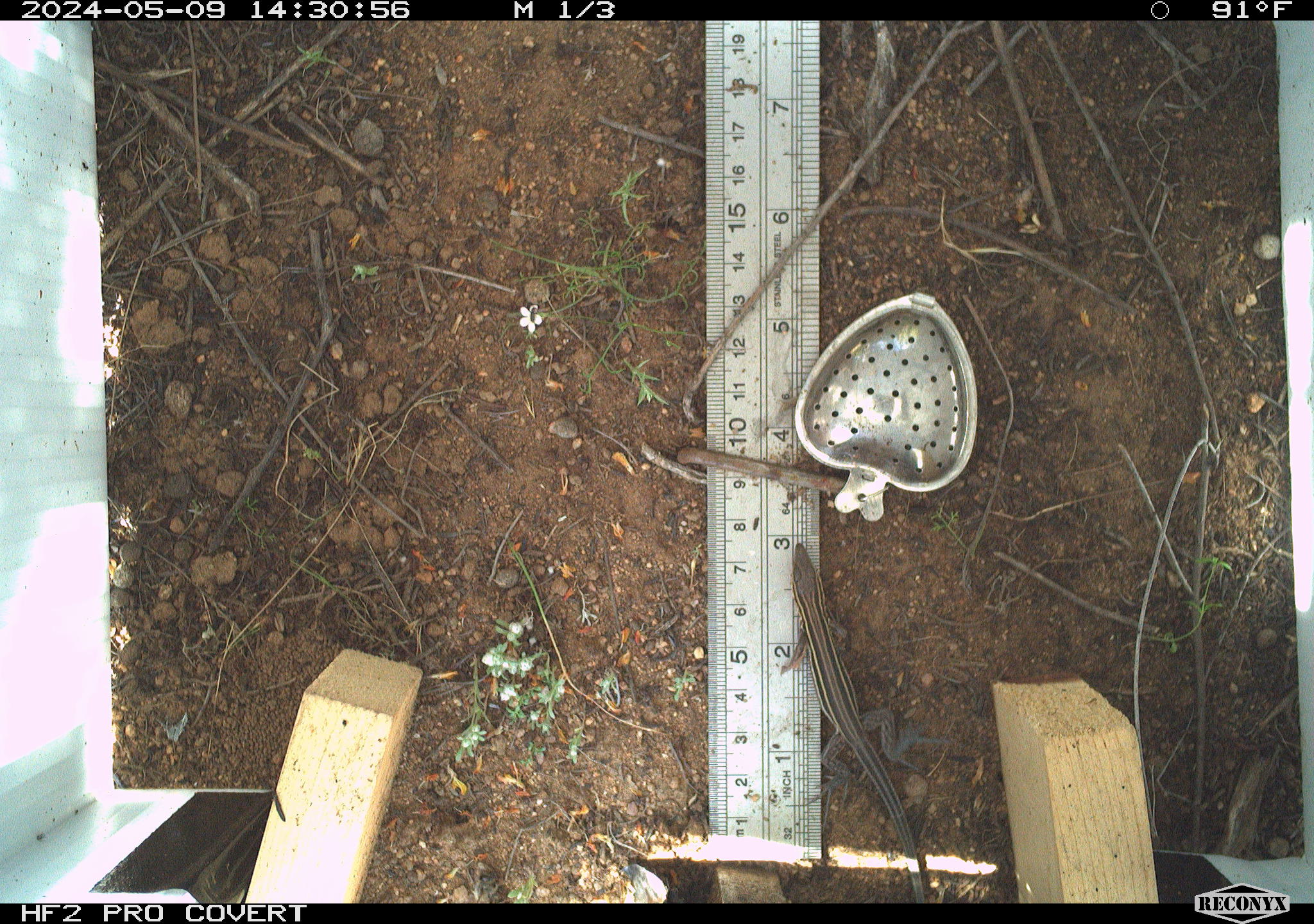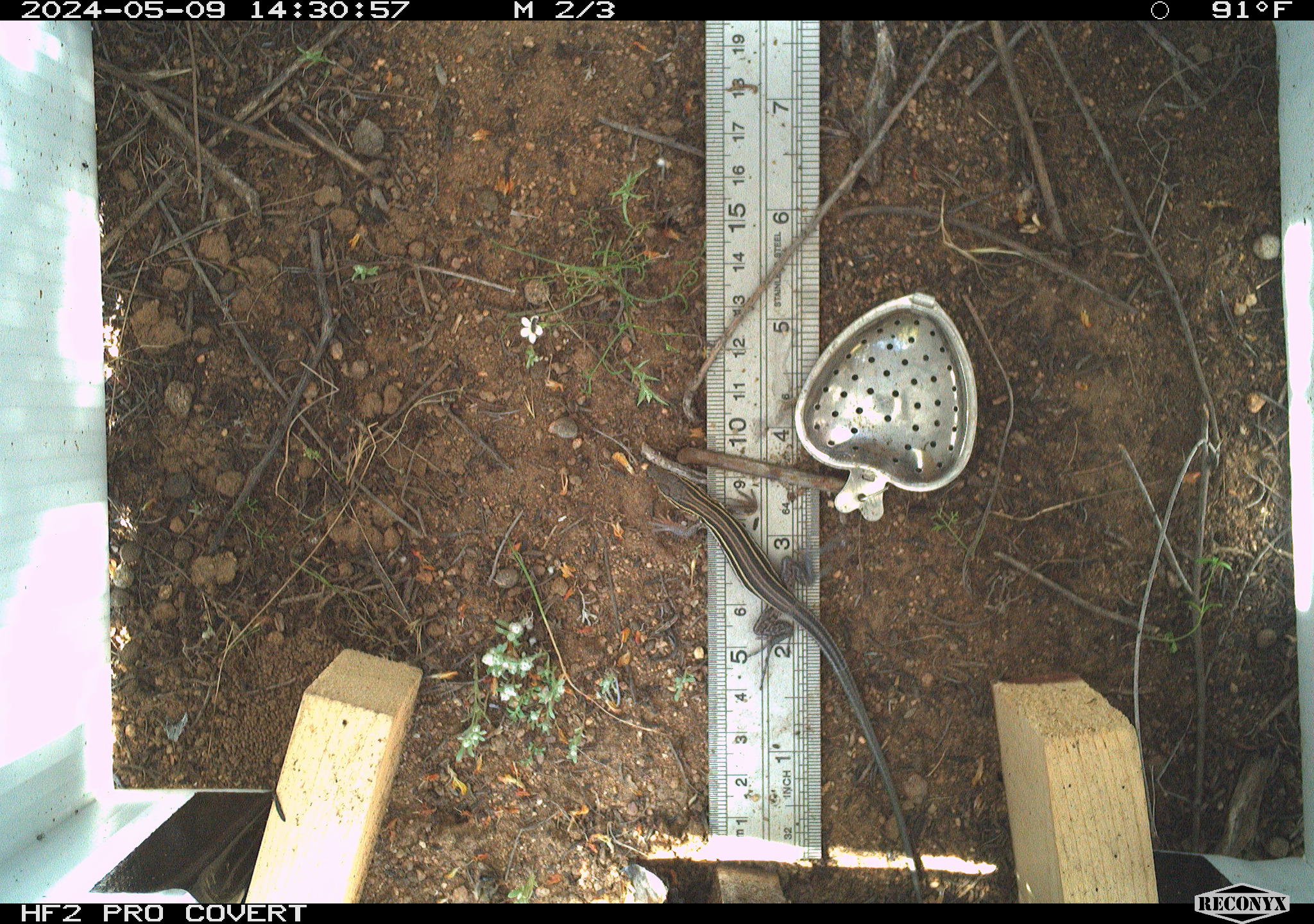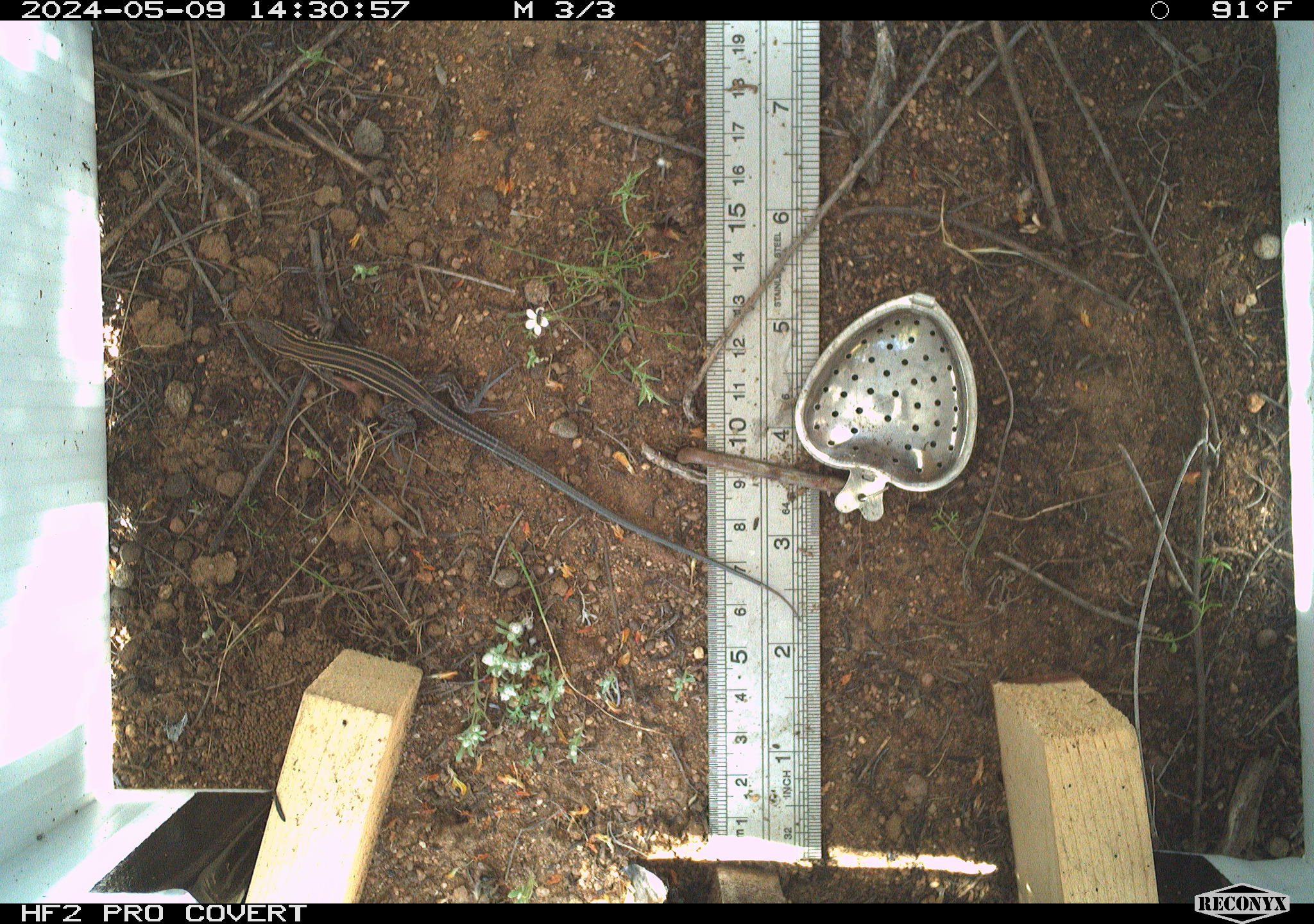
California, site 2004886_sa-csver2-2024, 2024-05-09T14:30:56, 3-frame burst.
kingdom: Animalia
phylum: Chordata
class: Reptilia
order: Squamata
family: Scincidae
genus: Plestiodon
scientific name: Plestiodon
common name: blue-tailed skinks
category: plestiodon species